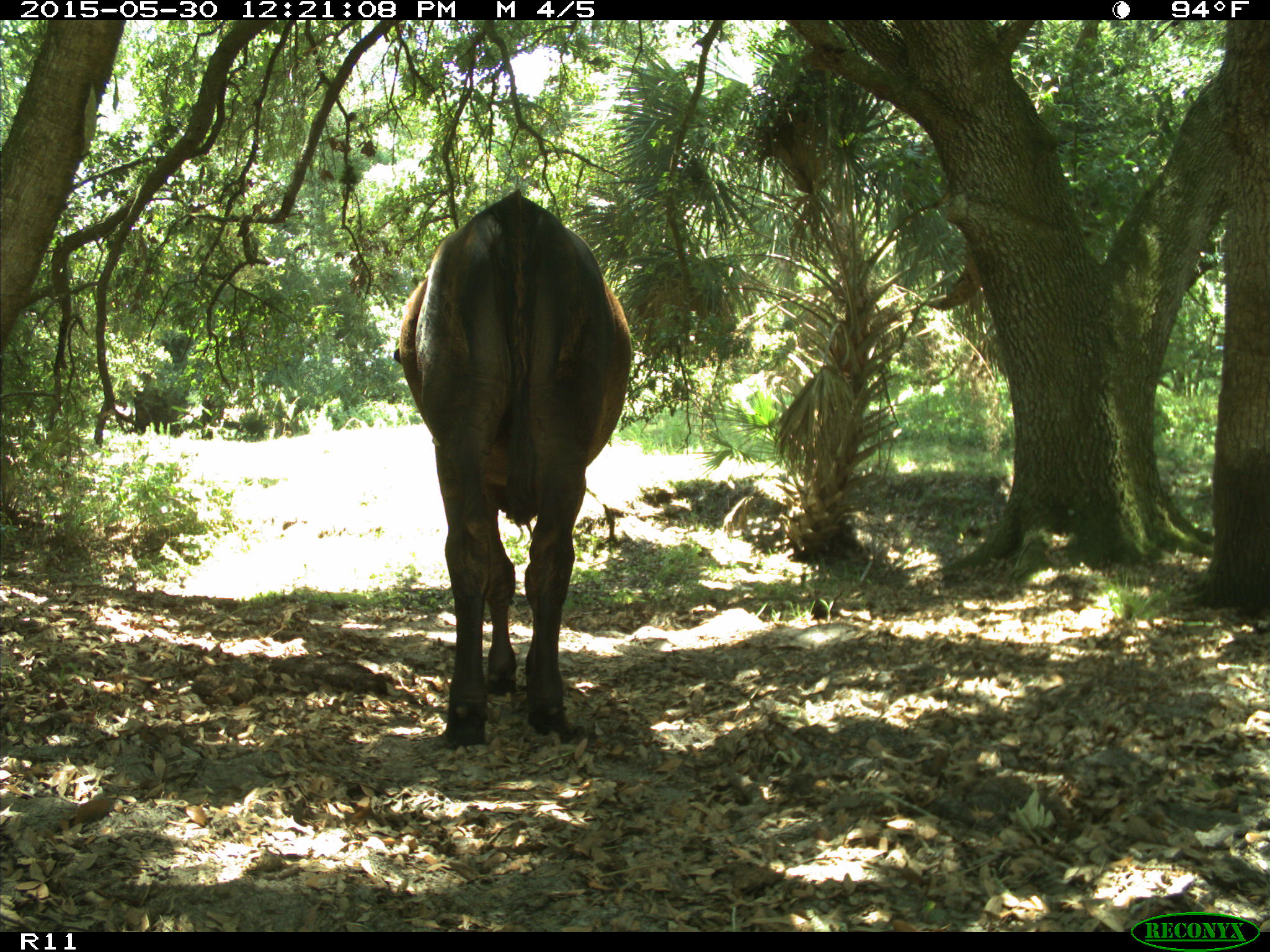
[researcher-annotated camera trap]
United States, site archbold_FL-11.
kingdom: Animalia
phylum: Chordata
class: Mammalia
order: Artiodactyla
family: Bovidae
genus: Bos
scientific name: Bos taurus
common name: domestic cow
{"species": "Bos taurus (domestic cow)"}